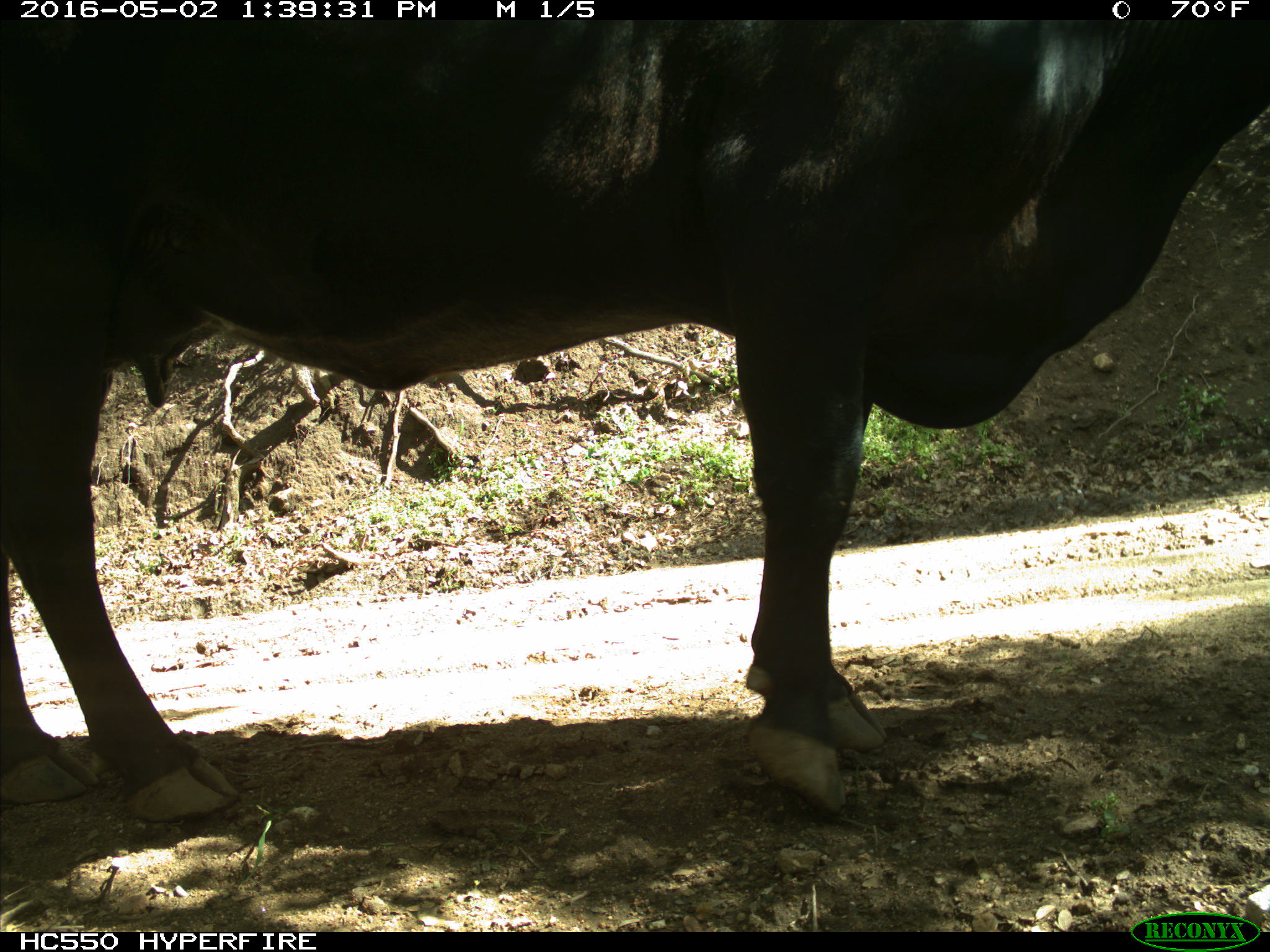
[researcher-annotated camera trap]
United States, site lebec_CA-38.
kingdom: Animalia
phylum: Chordata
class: Mammalia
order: Artiodactyla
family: Bovidae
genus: Bos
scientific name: Bos taurus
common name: domestic cow